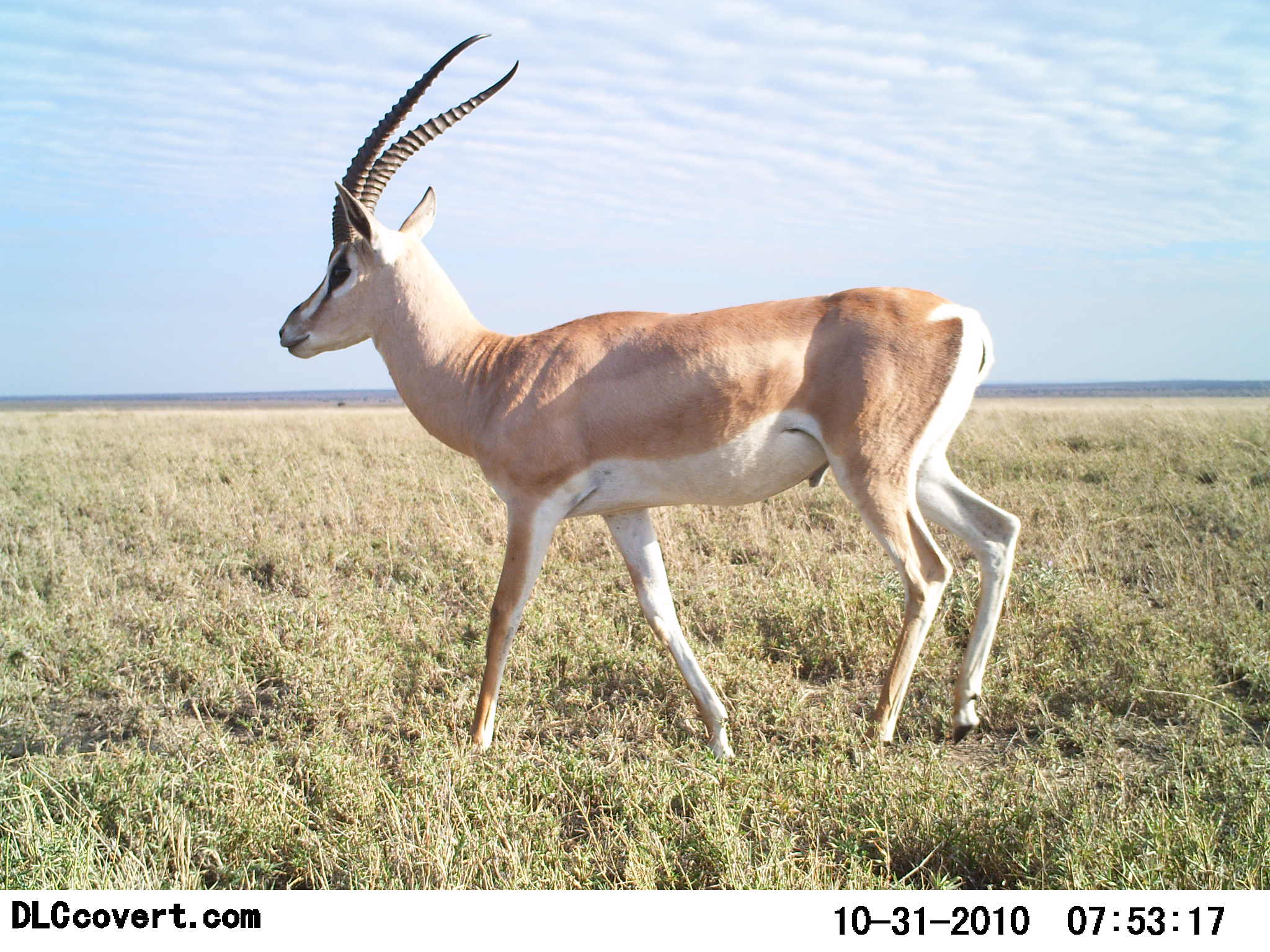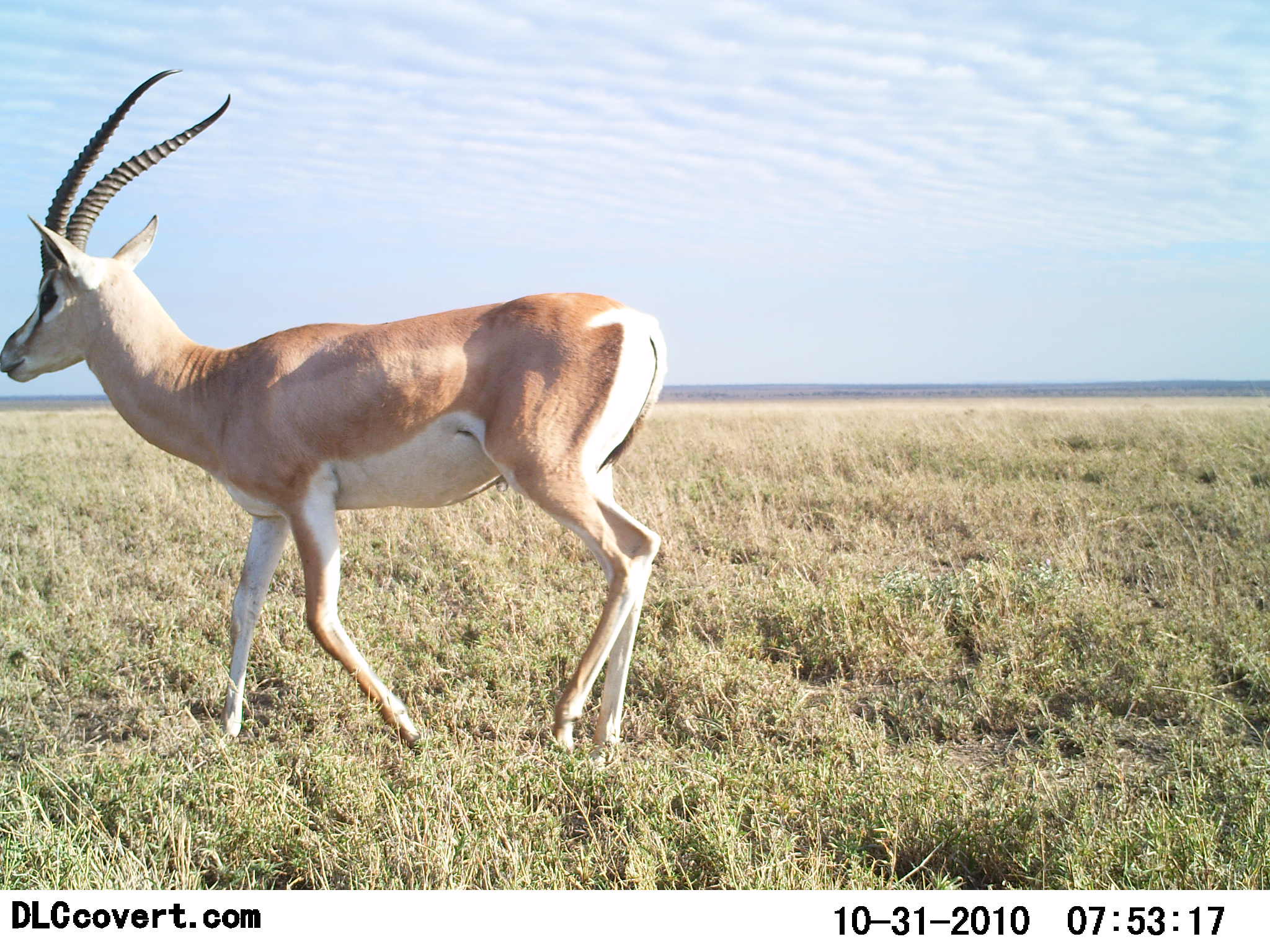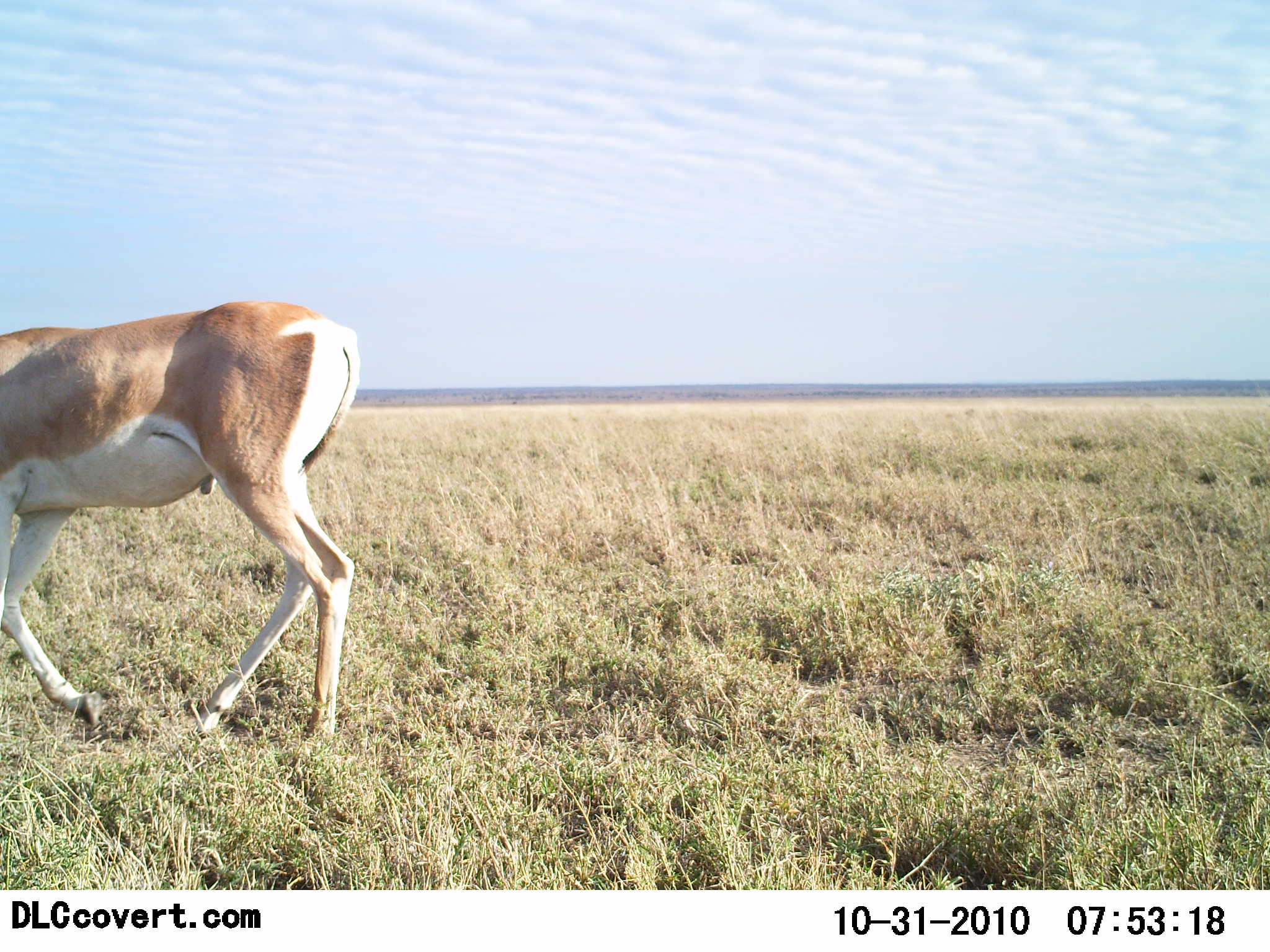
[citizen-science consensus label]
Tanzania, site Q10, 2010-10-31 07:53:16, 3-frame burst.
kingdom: Animalia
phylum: Chordata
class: Mammalia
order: Artiodactyla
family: Bovidae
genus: Nanger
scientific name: Nanger granti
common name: grant's gazelle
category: gazellegrants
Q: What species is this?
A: Gazellegrants (grant's gazelle) (Nanger granti).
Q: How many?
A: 1.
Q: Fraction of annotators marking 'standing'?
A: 17%.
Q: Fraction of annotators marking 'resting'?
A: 0%.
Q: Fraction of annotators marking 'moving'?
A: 100%.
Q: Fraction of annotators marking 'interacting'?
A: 0%.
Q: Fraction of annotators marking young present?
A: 0%.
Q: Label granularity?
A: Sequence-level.